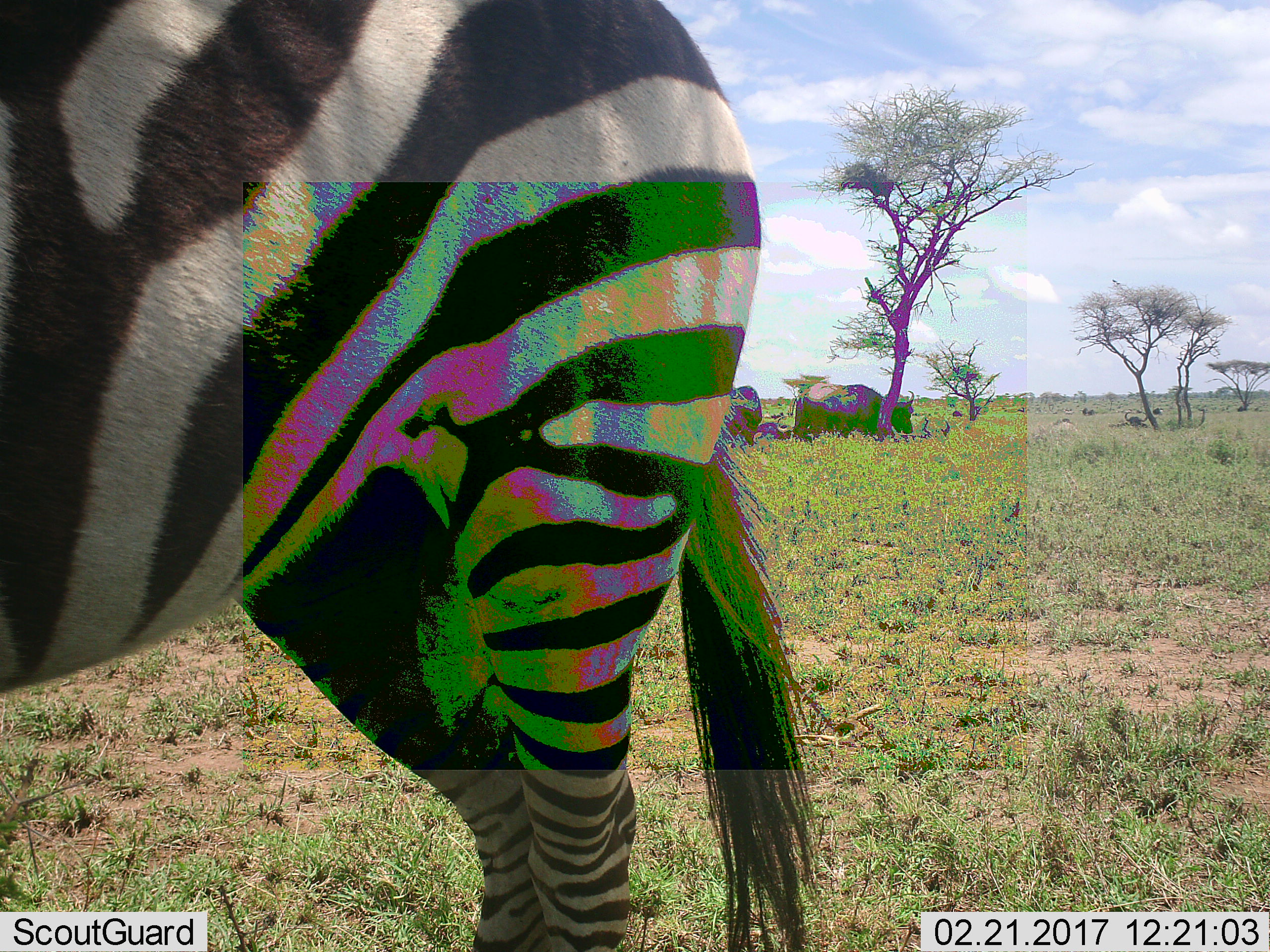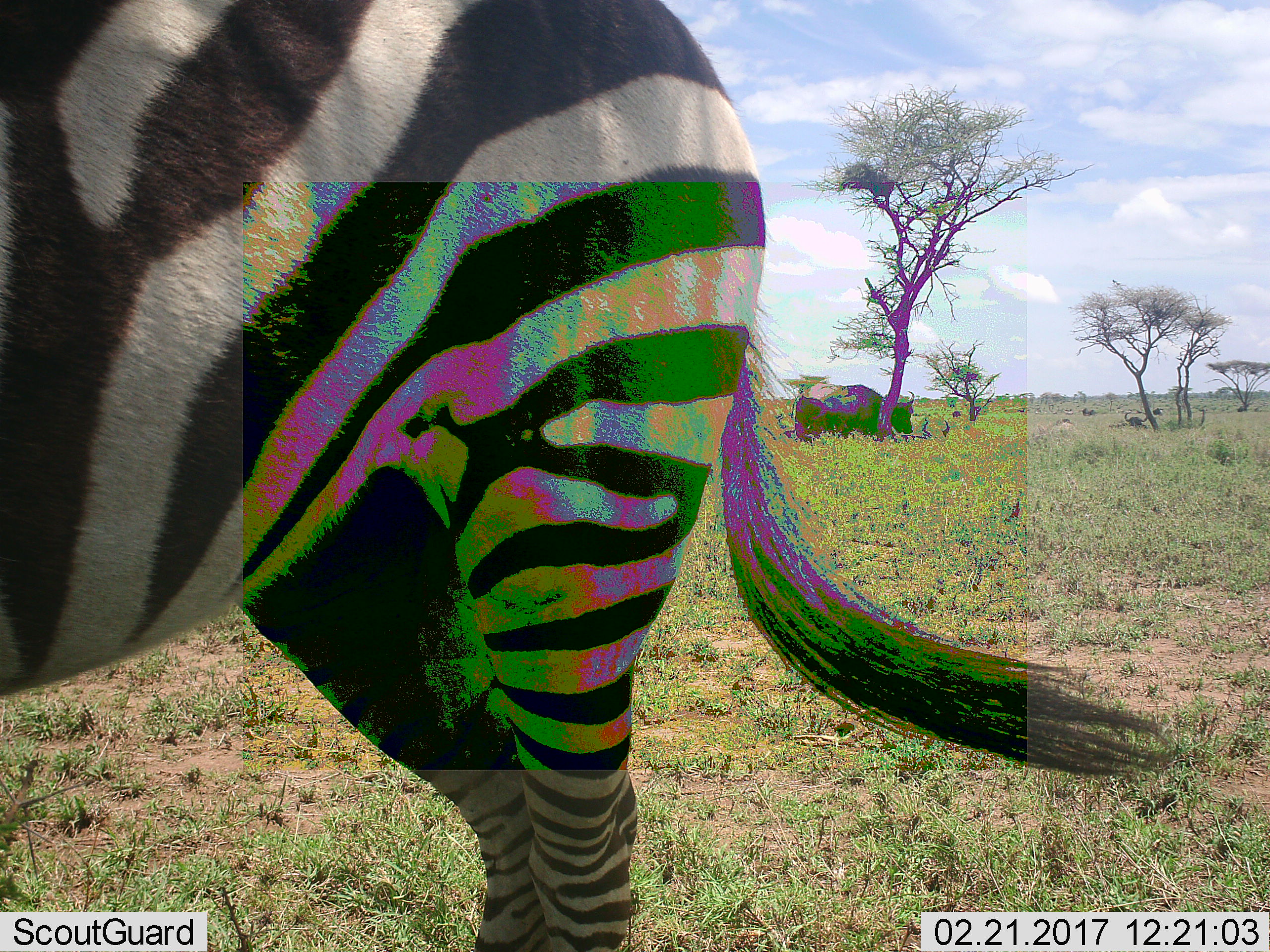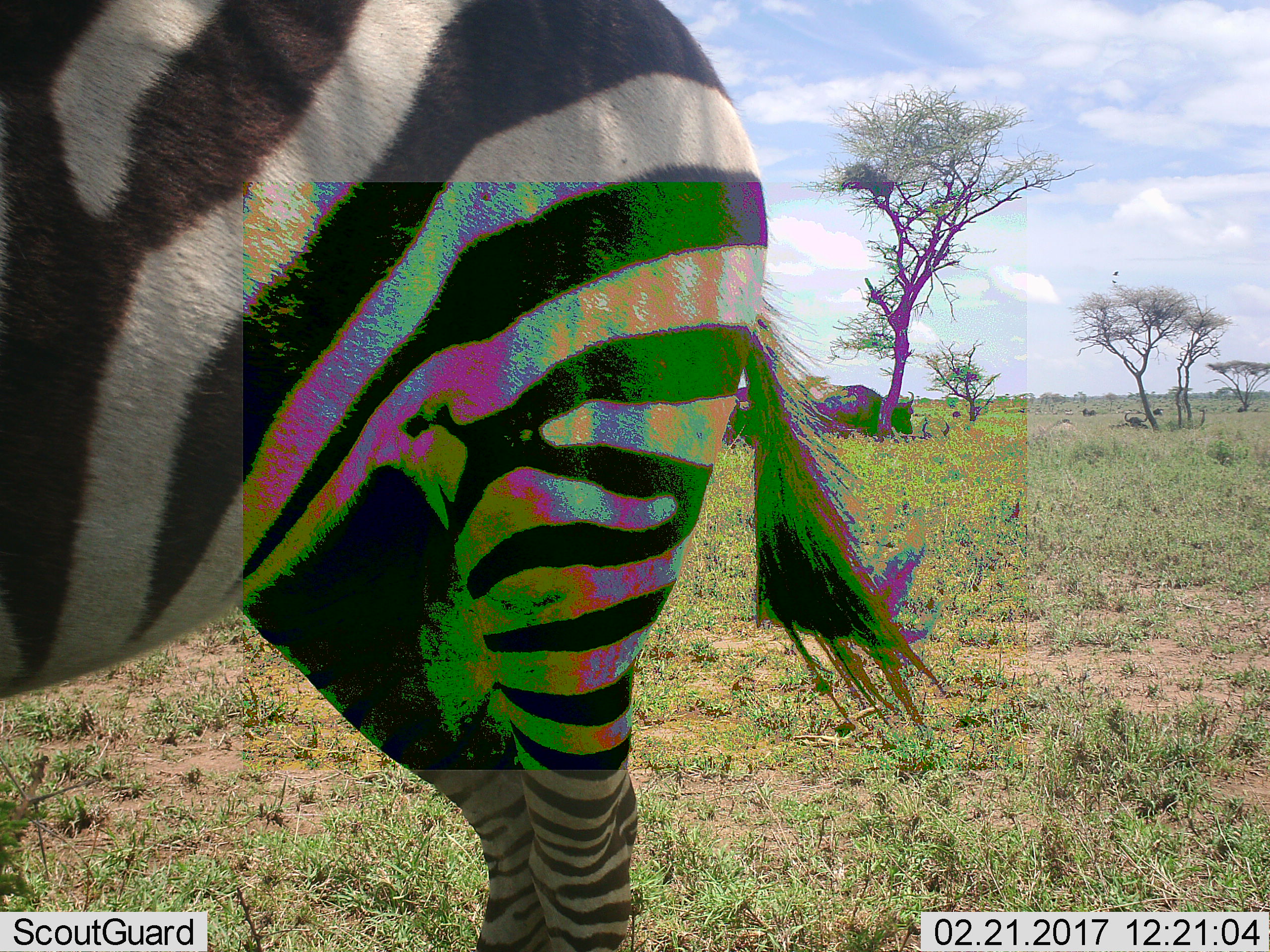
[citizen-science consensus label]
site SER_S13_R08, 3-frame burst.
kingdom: Animalia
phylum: Chordata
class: Mammalia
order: Perissodactyla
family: Equidae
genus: Equus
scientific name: Equus quagga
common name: plains zebra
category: zebraplains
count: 1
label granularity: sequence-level